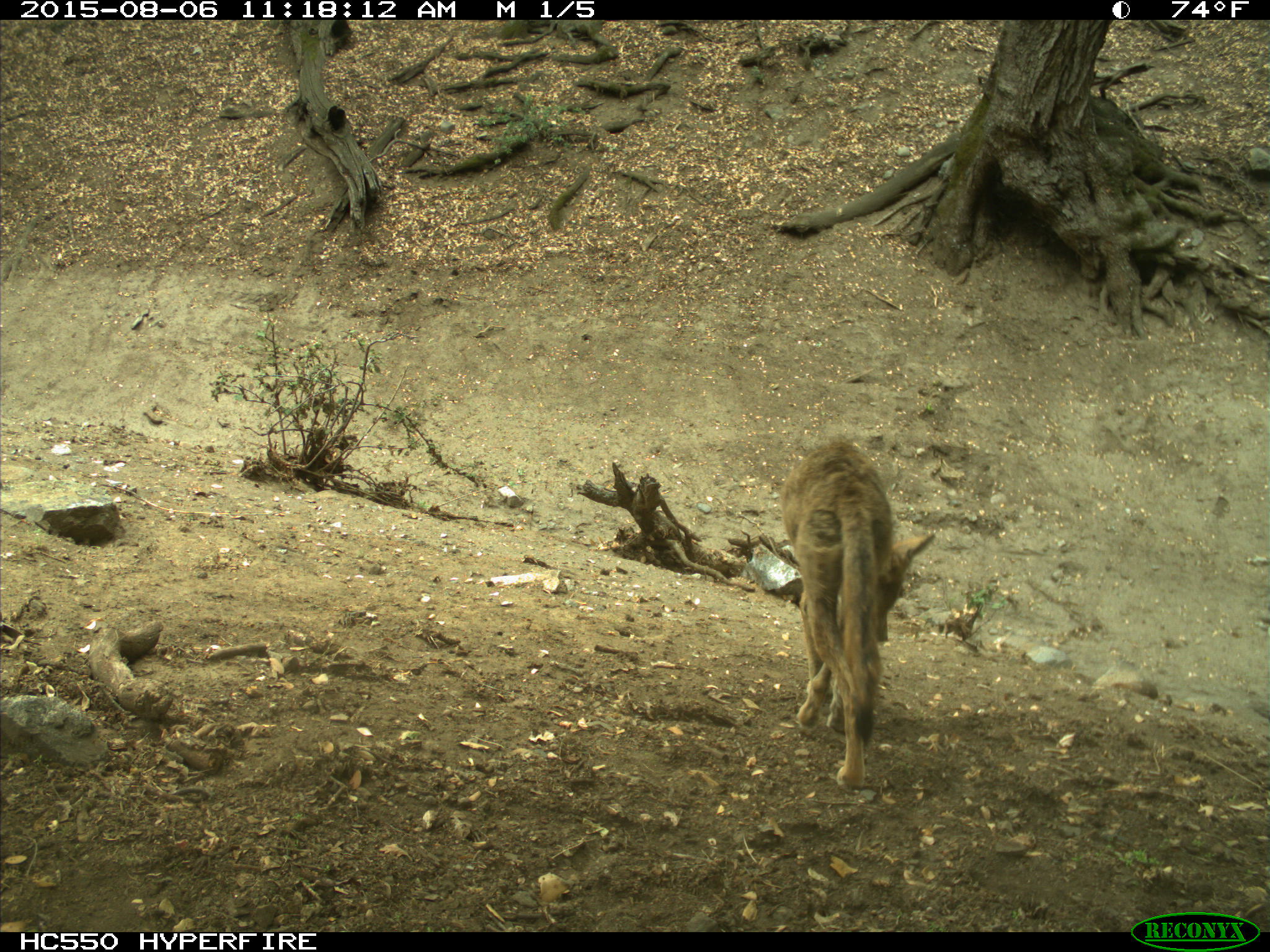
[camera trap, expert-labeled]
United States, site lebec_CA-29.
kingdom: Animalia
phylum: Chordata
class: Mammalia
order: Carnivora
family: Canidae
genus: Canis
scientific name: Canis latrans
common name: coyote